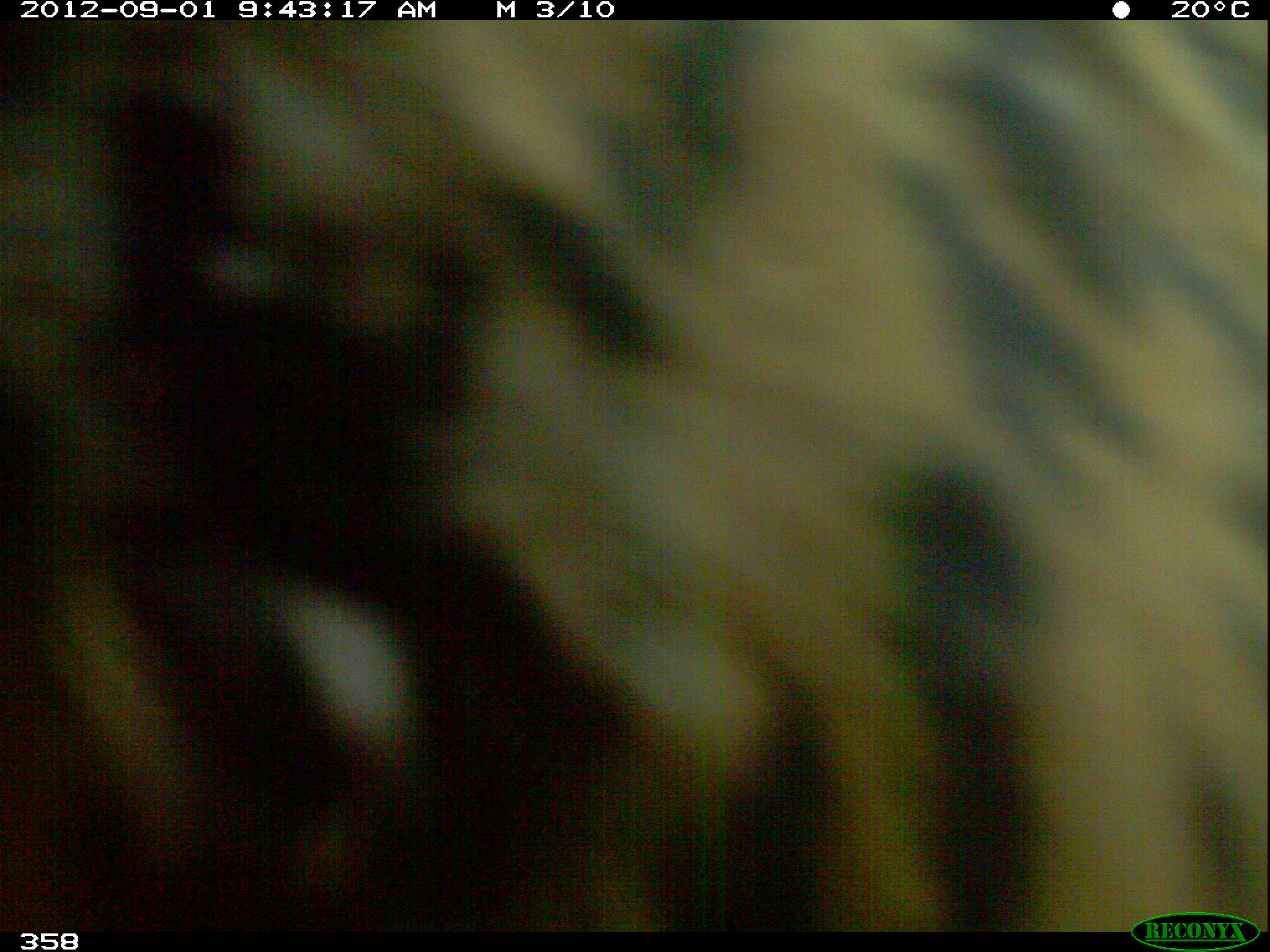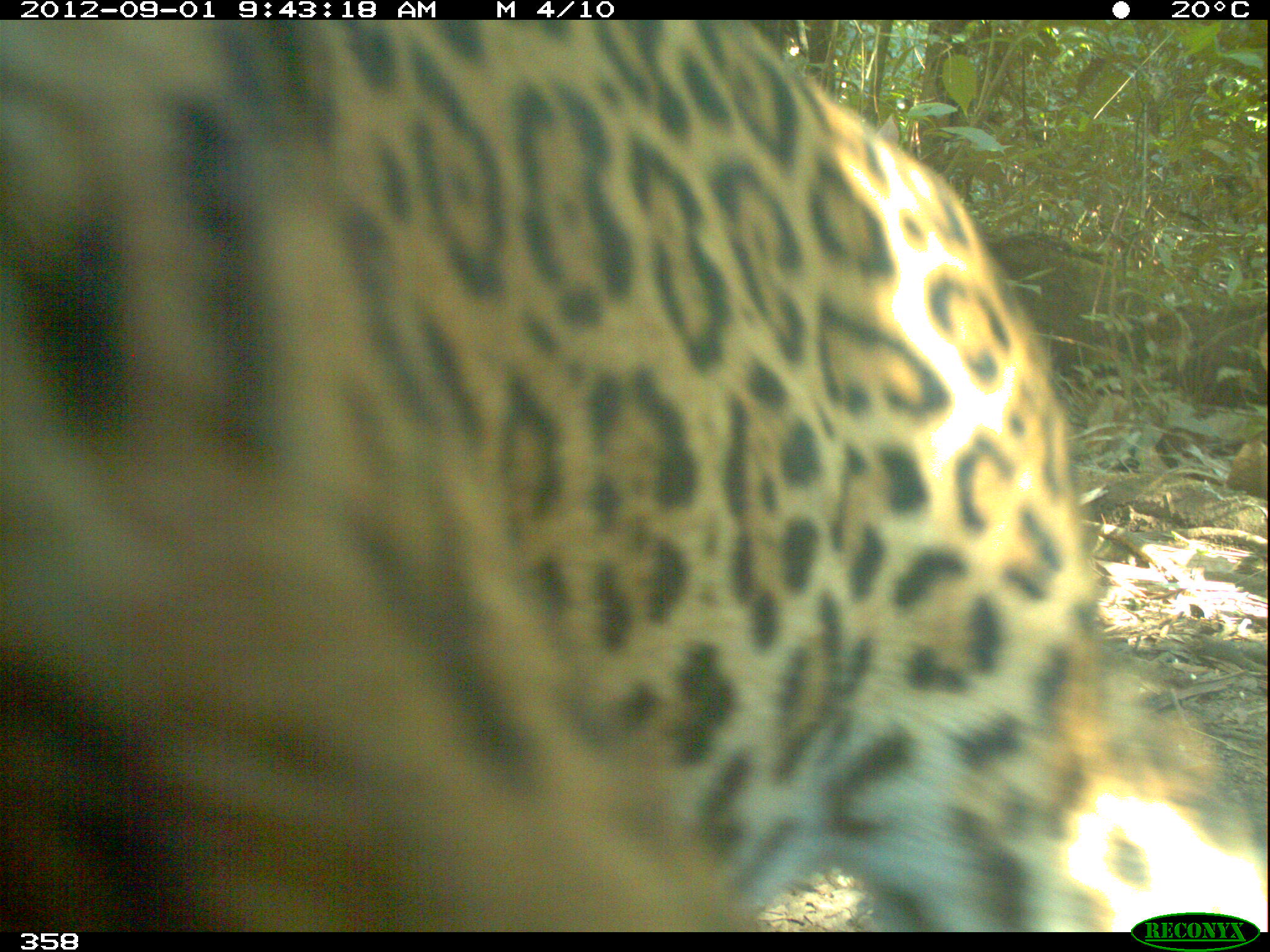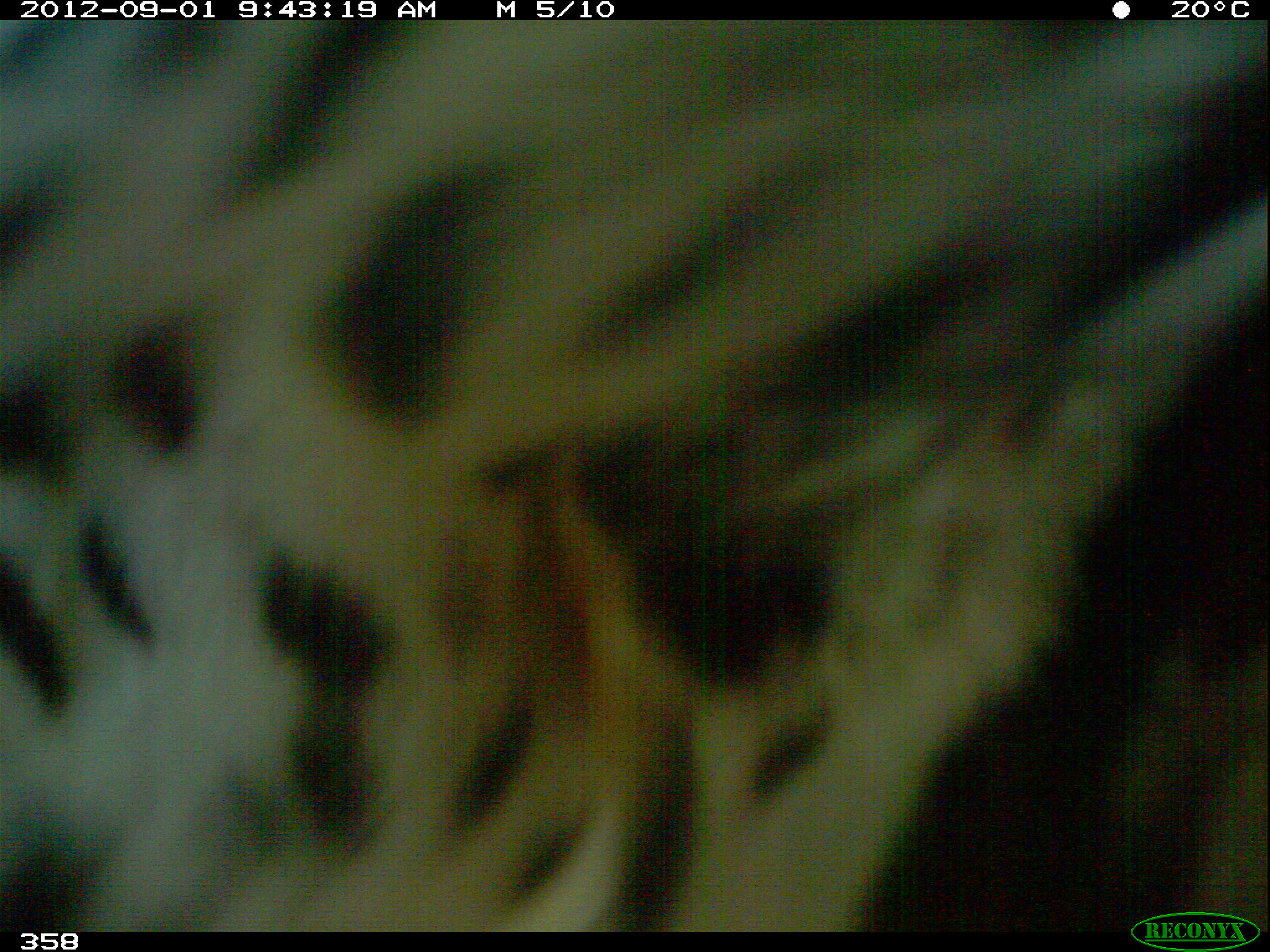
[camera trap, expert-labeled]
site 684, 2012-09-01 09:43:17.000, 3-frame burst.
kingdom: Animalia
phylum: Chordata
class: Mammalia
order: Carnivora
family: Felidae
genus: Panthera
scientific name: Panthera onca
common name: jaguar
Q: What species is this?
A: Panthera onca (jaguar).